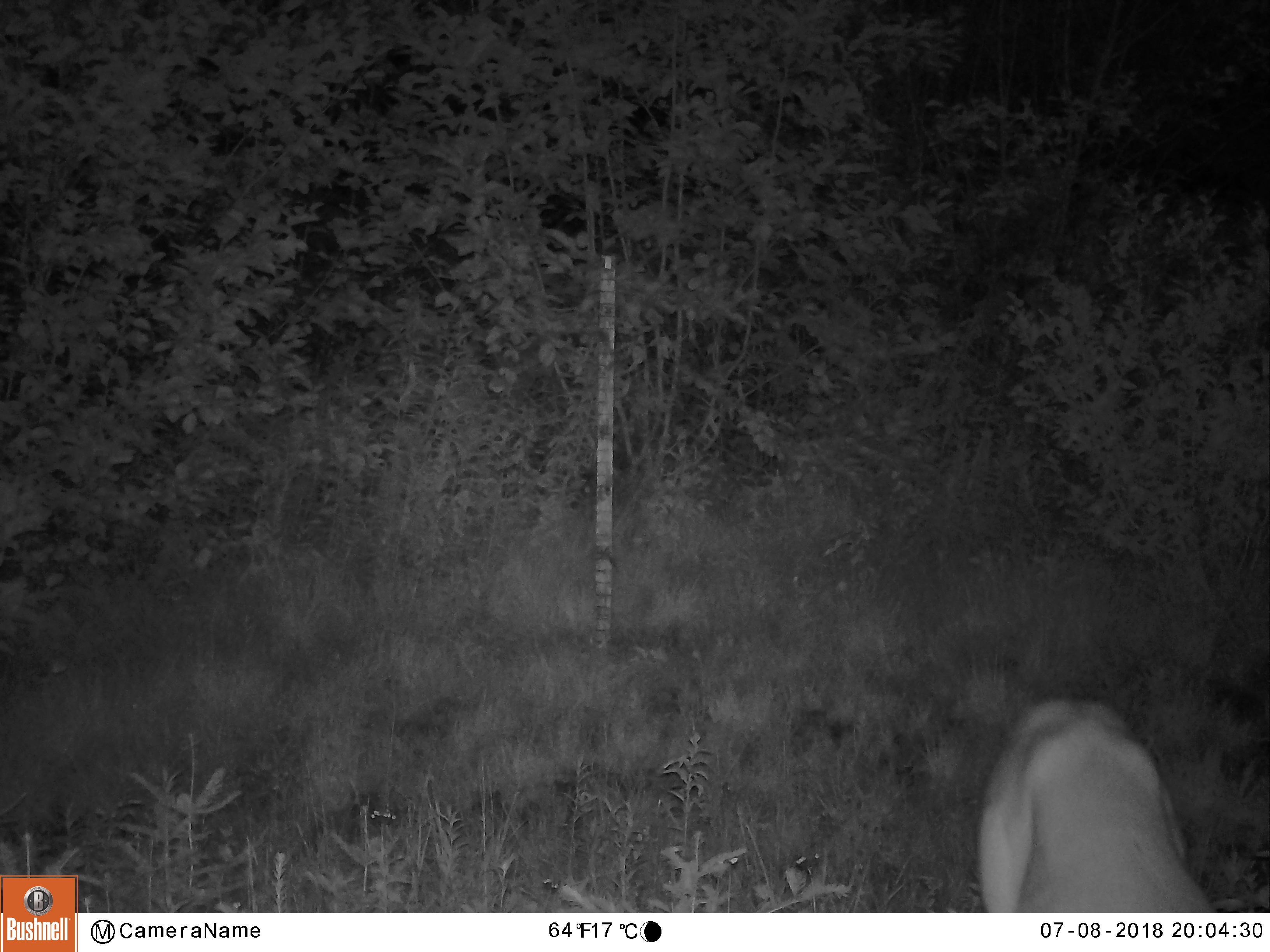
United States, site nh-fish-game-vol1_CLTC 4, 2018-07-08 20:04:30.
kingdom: Animalia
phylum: Chordata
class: Mammalia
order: Artiodactyla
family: Cervidae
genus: Odocoileus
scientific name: Odocoileus virginianus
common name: white-tailed deer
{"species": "white-tailed deer (Odocoileus virginianus)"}